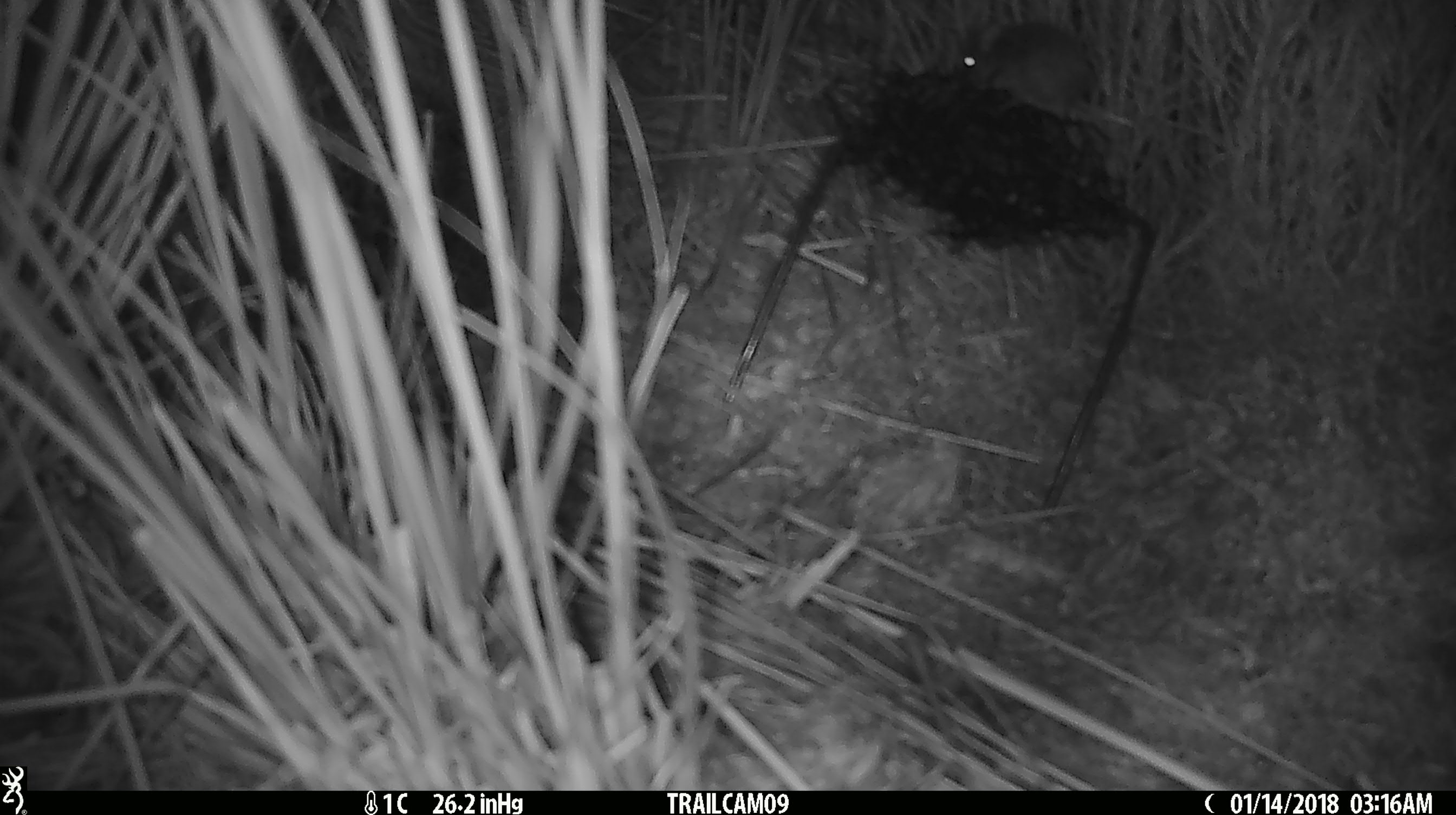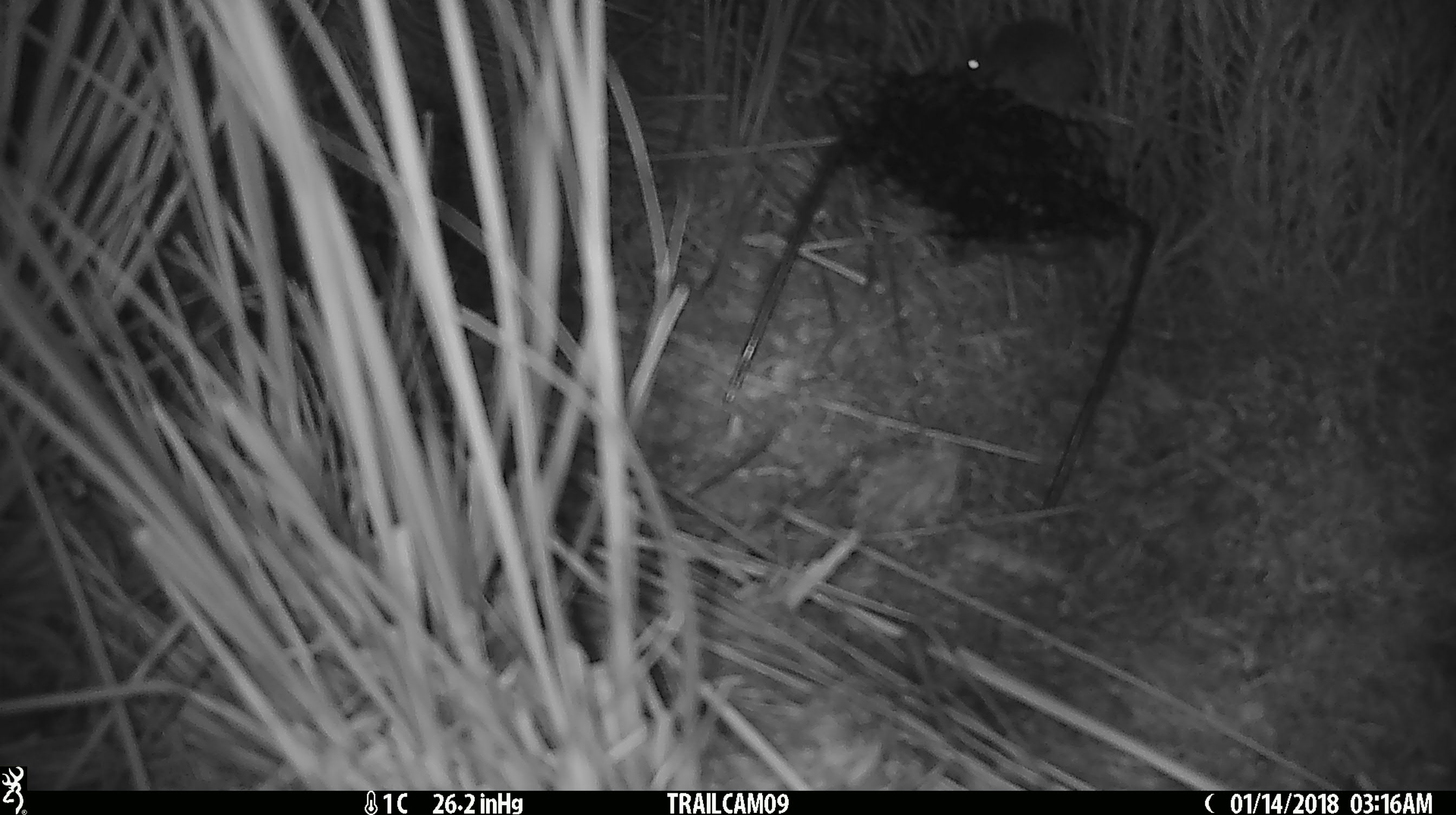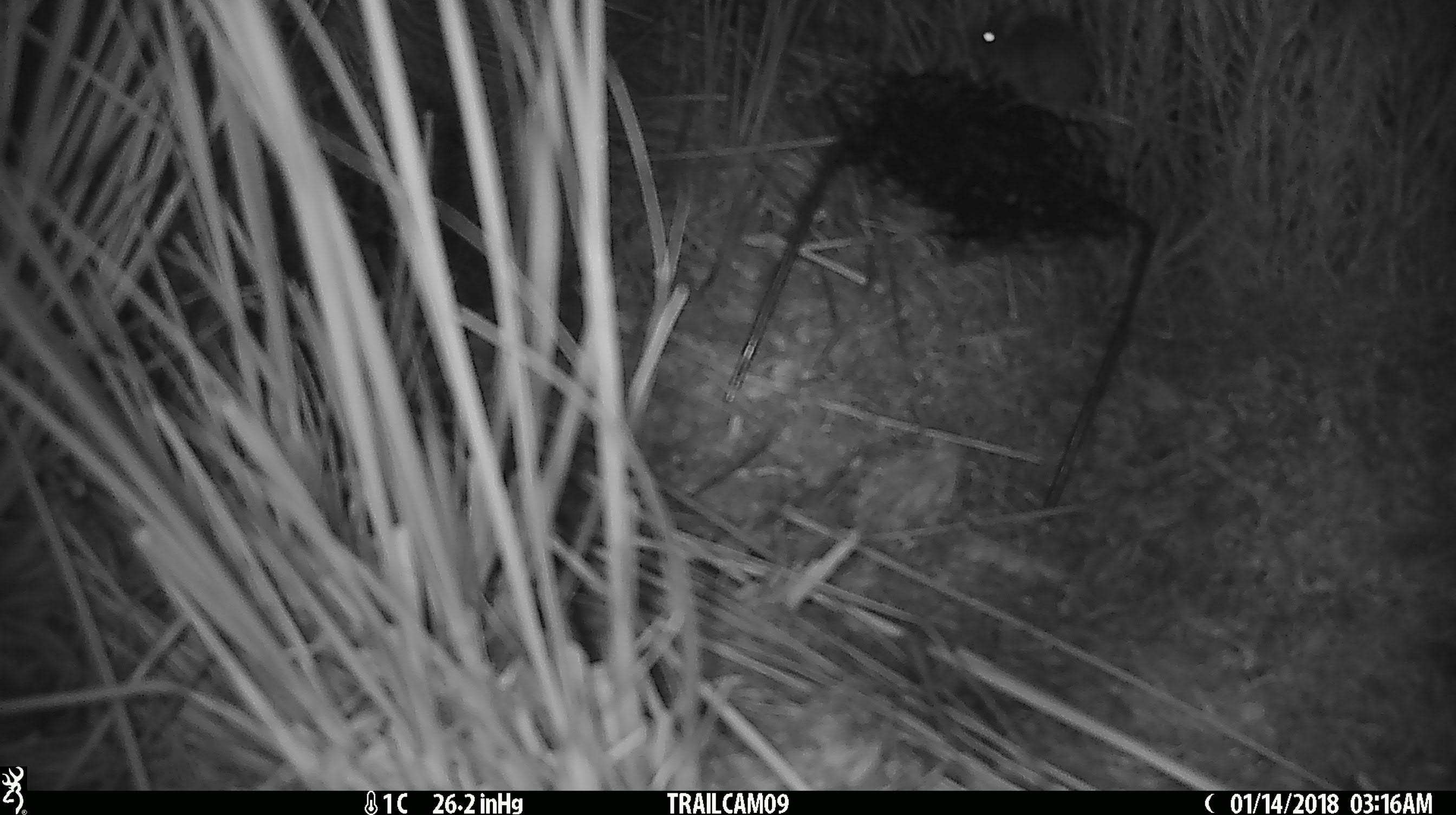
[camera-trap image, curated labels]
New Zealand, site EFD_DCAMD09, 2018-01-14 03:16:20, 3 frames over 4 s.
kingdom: Animalia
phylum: Chordata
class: Mammalia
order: Rodentia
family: Muridae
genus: Mus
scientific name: Mus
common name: mouse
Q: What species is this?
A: Mouse (Mus).